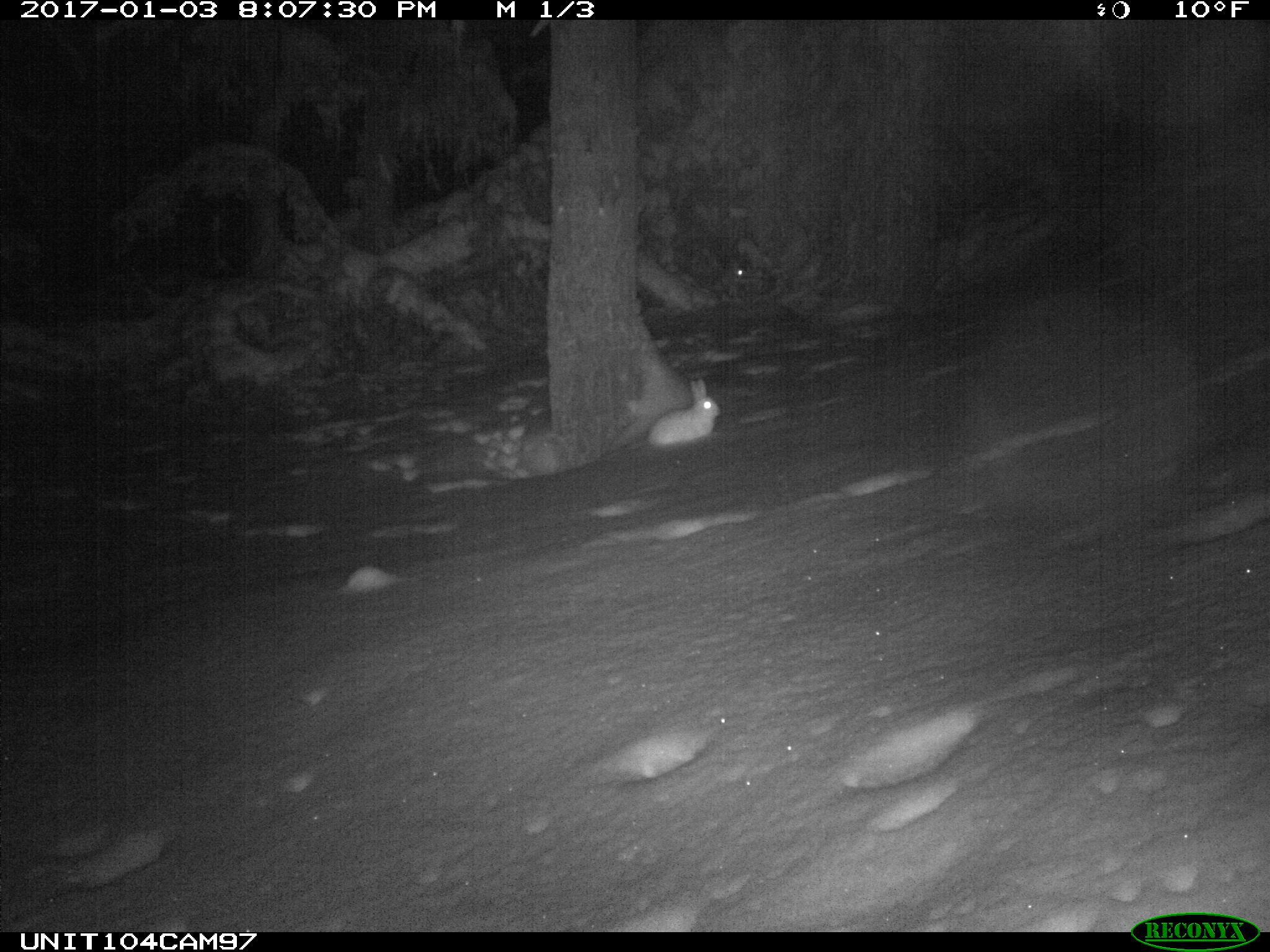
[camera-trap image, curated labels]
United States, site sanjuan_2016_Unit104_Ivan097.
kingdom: Animalia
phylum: Chordata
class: Mammalia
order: Lagomorpha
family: Leporidae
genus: Lepus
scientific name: Lepus americanus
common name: snowshoe hare